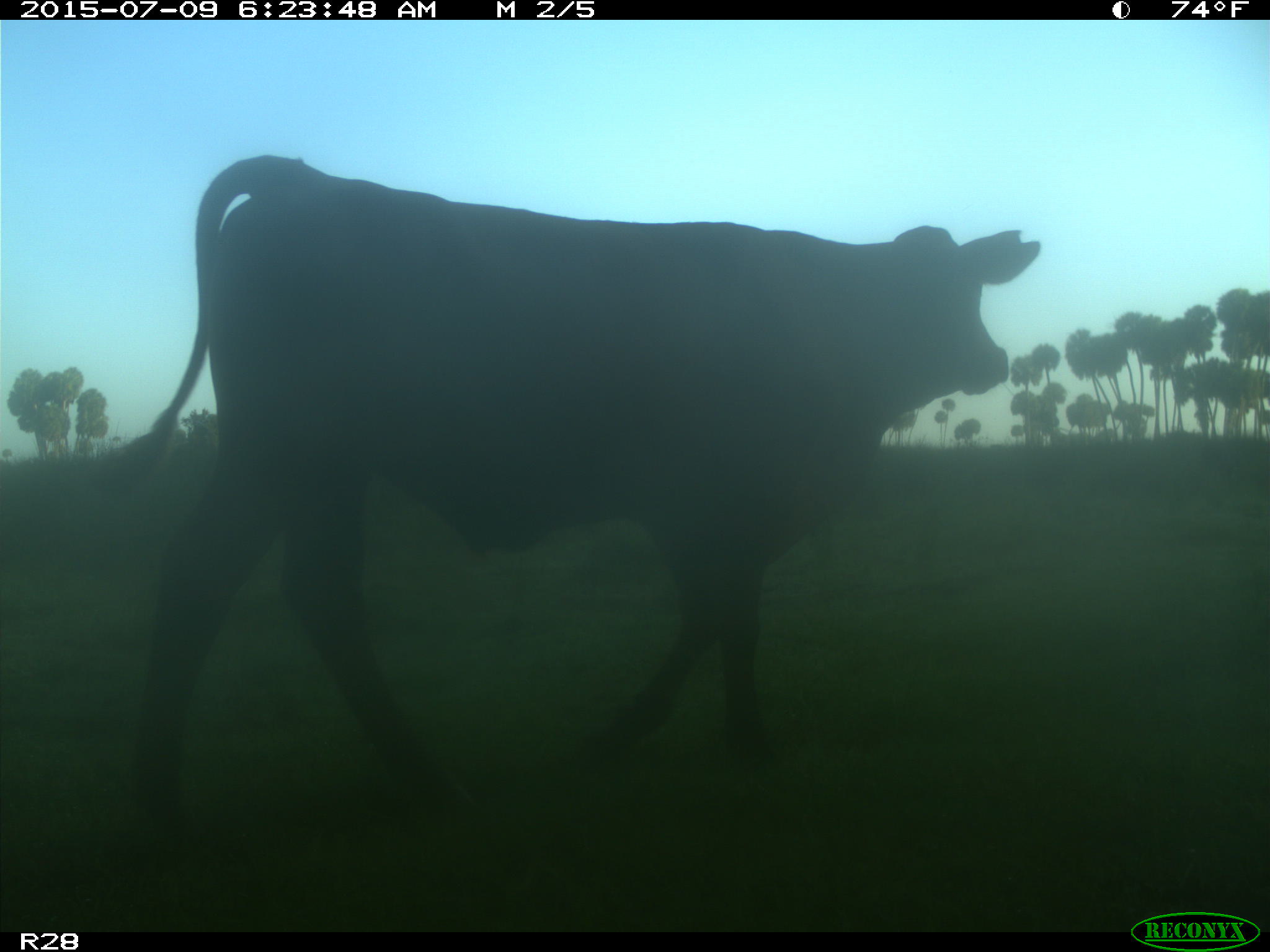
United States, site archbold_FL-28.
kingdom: Animalia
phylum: Chordata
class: Mammalia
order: Artiodactyla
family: Bovidae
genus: Bos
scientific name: Bos taurus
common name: domestic cow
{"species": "Bos taurus (domestic cow)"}